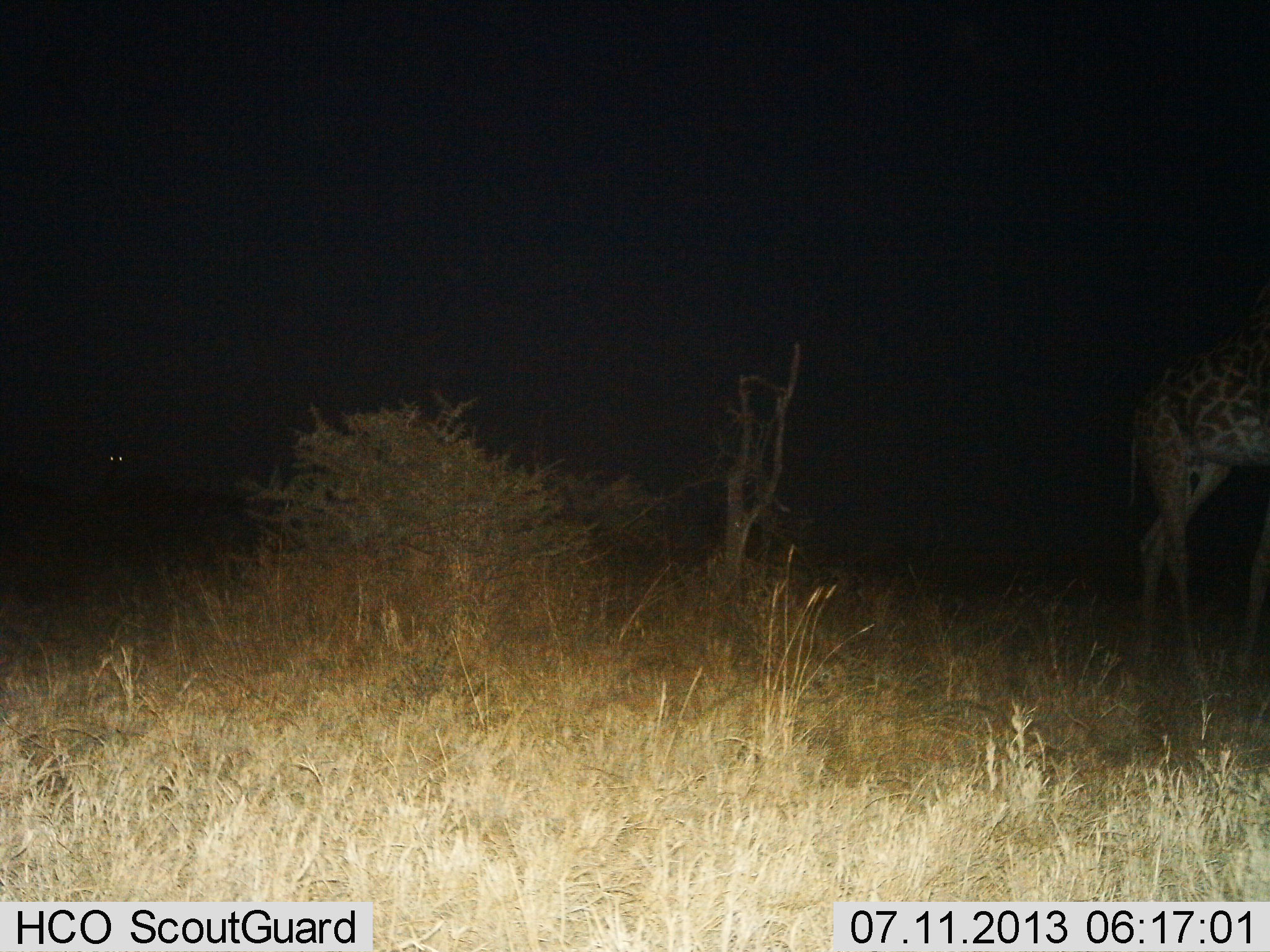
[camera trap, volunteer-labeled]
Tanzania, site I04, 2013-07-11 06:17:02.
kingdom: Animalia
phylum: Chordata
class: Mammalia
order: Artiodactyla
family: Giraffidae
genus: Giraffa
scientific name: Giraffa camelopardalis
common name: giraffe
Giraffe (Giraffa camelopardalis), count 1. Behavior (volunteer vote fractions): standing 64%, resting 0%, moving 36%, interacting 0%. Young present (vote fraction): 0%. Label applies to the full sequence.